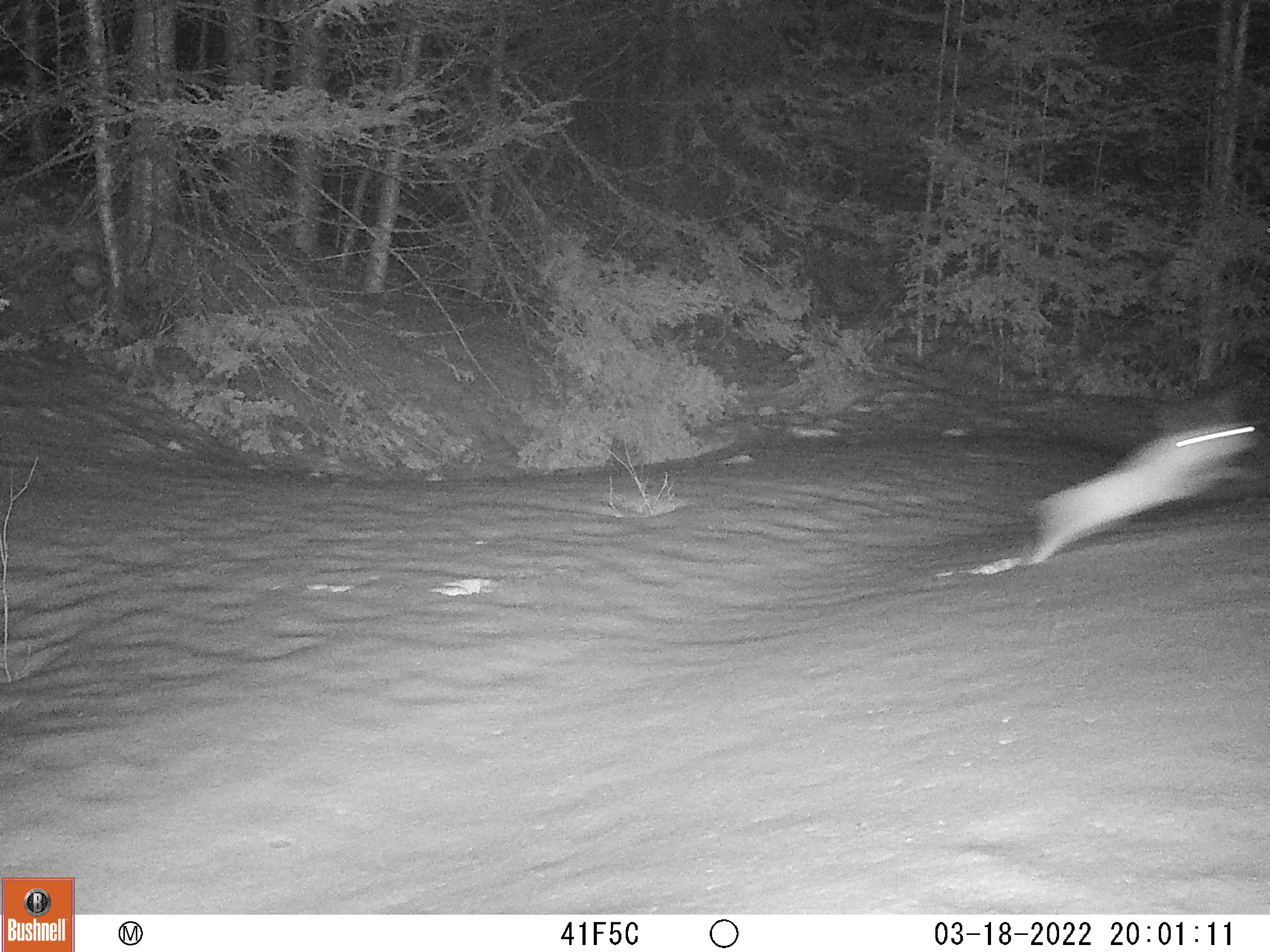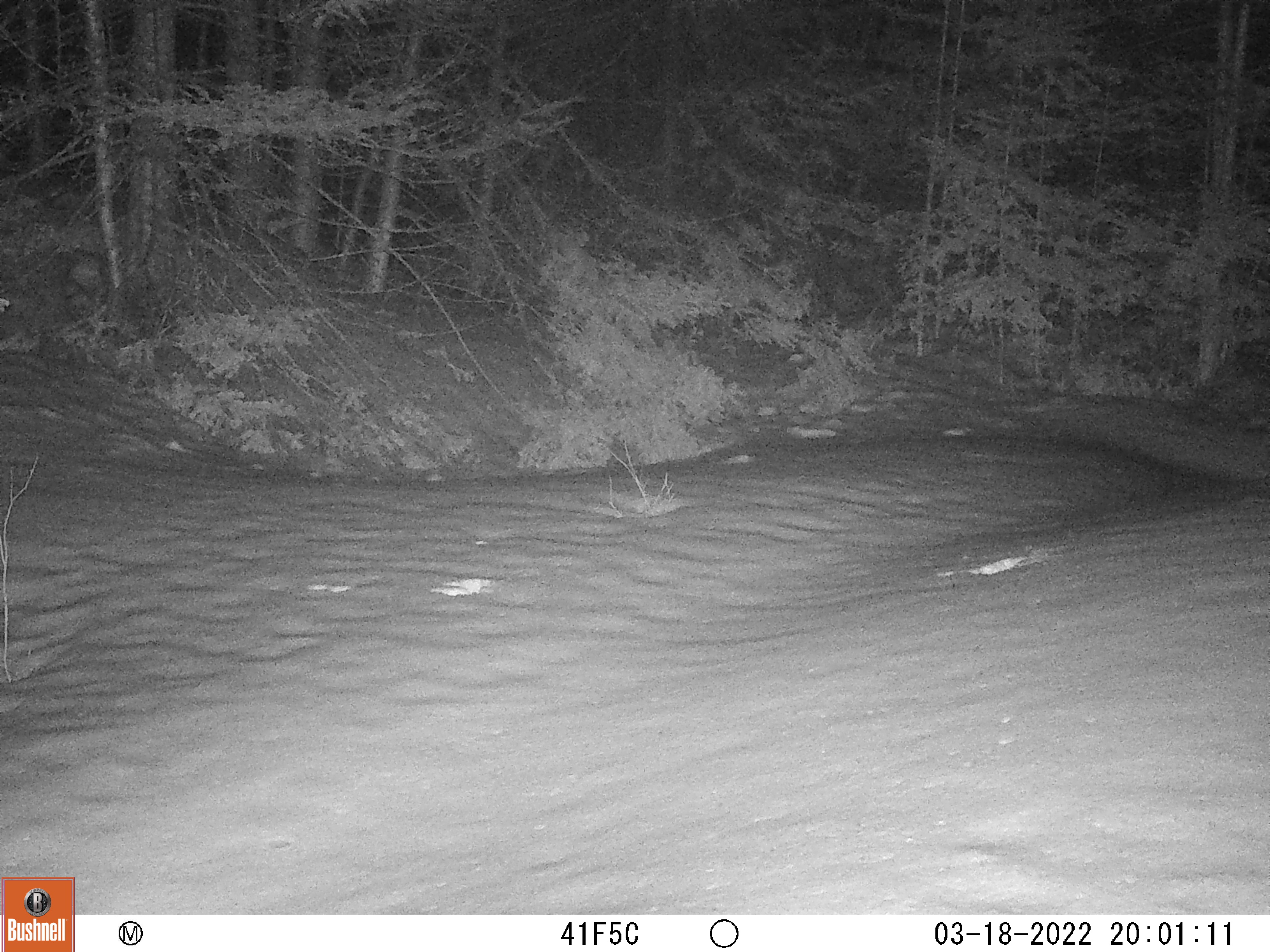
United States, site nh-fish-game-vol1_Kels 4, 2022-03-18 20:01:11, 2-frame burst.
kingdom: Animalia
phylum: Chordata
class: Mammalia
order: Lagomorpha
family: Leporidae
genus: Lepus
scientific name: Lepus americanus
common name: snowshoe hare